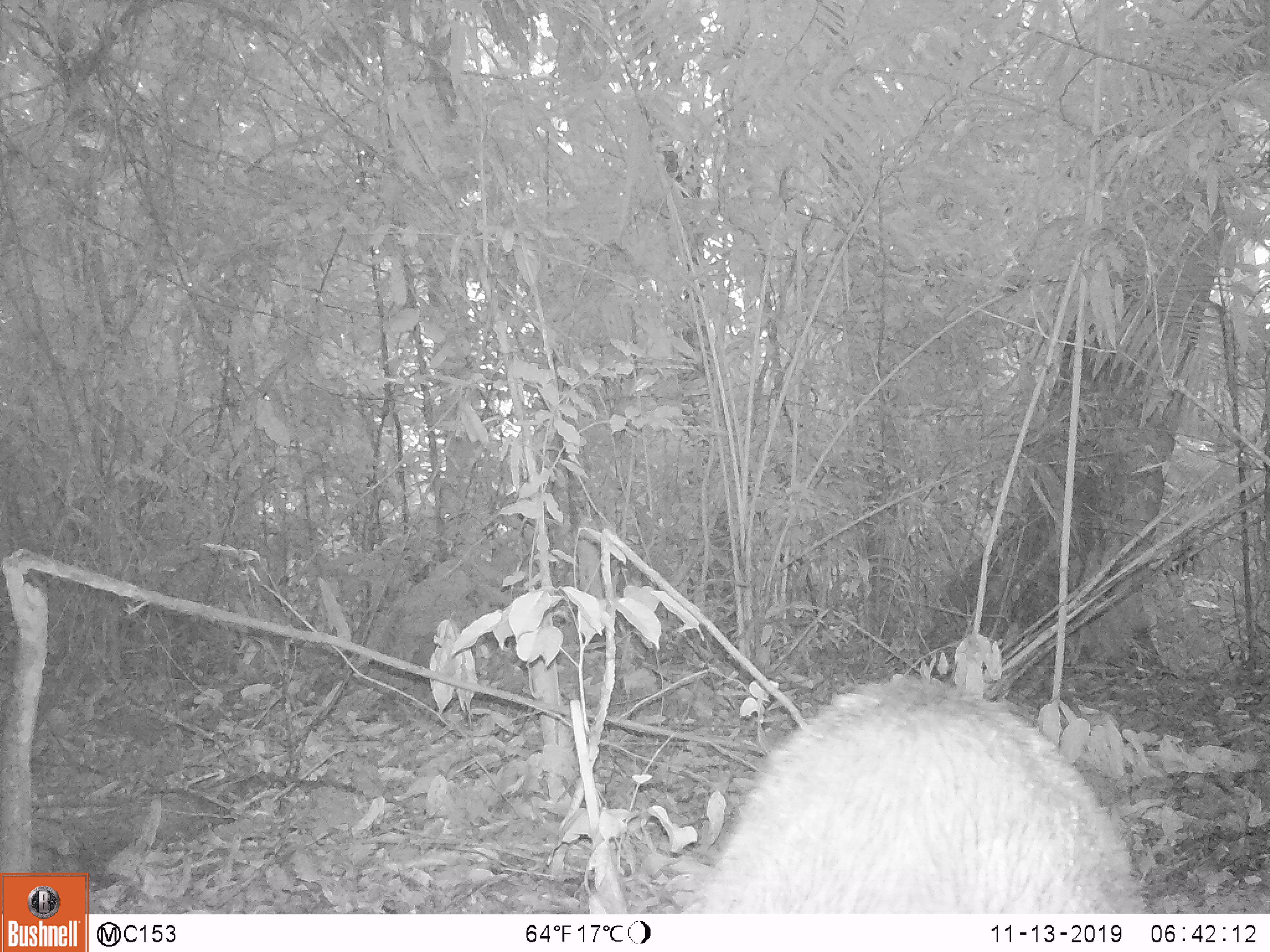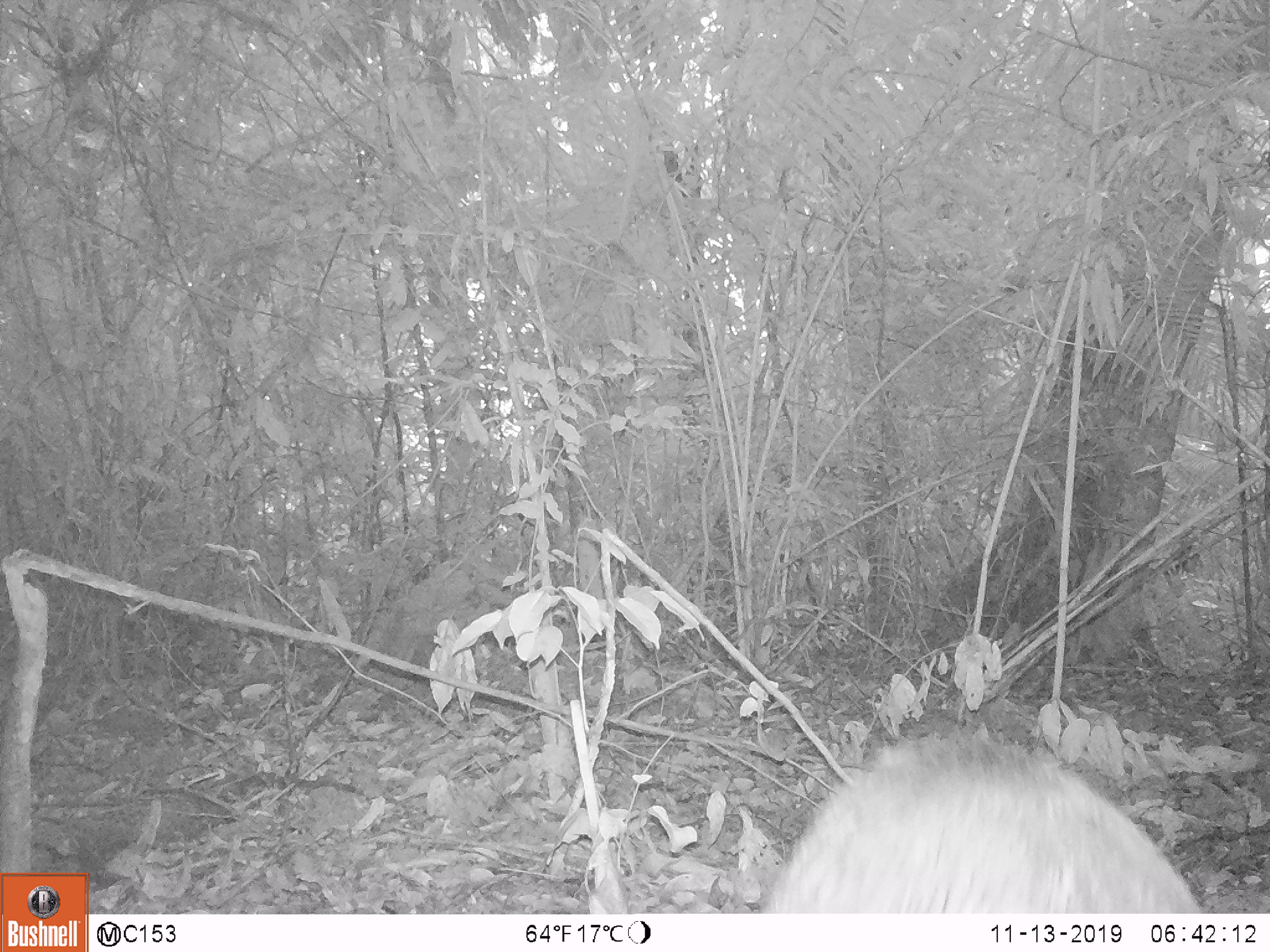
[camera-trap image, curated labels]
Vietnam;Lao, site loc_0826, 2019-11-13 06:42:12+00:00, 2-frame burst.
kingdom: Animalia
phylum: Chordata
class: Mammalia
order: Artiodactyla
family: Suidae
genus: Sus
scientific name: Sus scrofa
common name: eurasian wild pig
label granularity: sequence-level